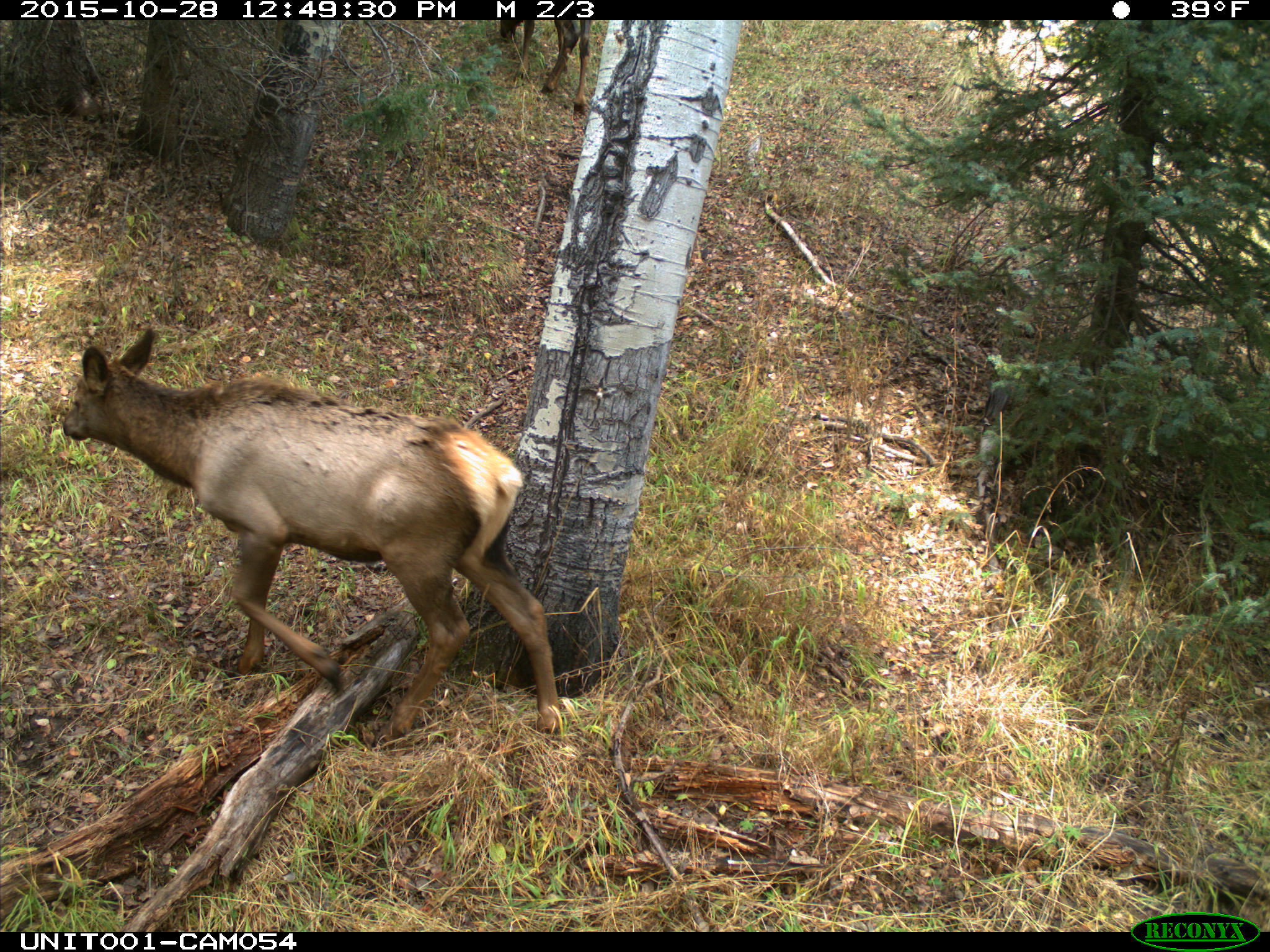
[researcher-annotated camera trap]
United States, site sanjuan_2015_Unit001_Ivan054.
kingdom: Animalia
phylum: Chordata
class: Mammalia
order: Artiodactyla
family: Cervidae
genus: Cervus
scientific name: Cervus elaphus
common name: red deer